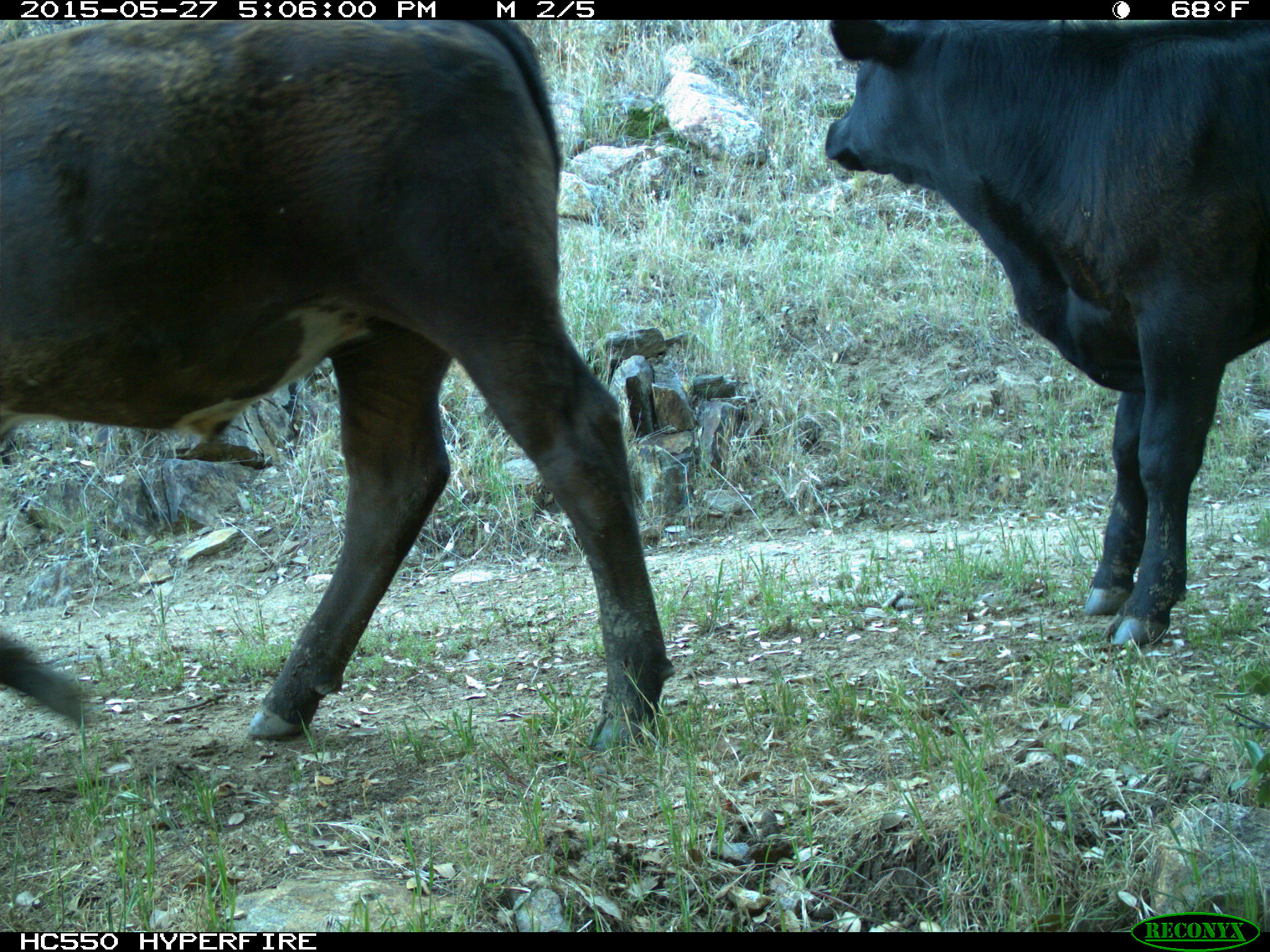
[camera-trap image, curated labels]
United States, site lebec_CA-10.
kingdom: Animalia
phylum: Chordata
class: Mammalia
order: Artiodactyla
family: Bovidae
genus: Bos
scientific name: Bos taurus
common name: domestic cow